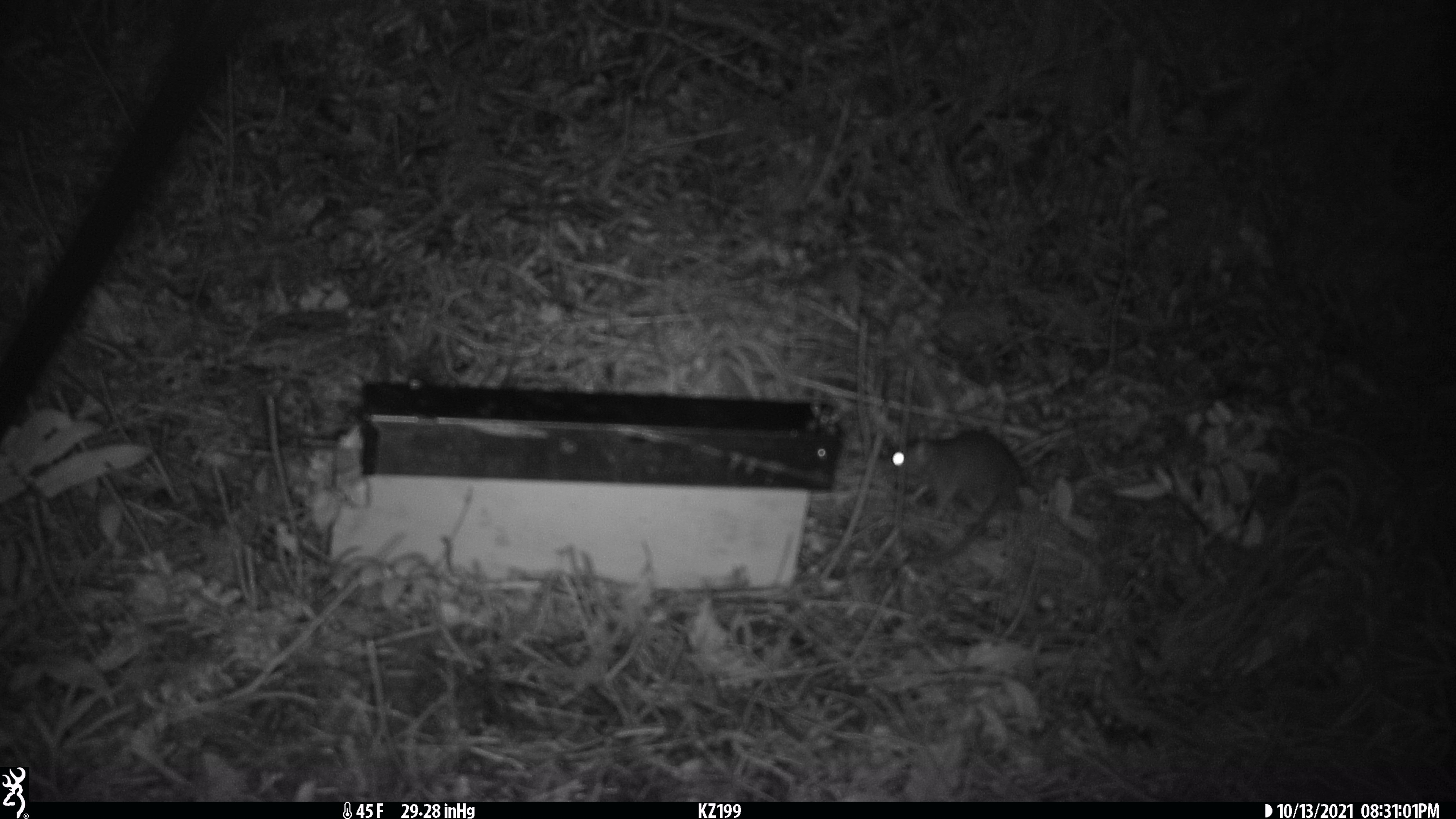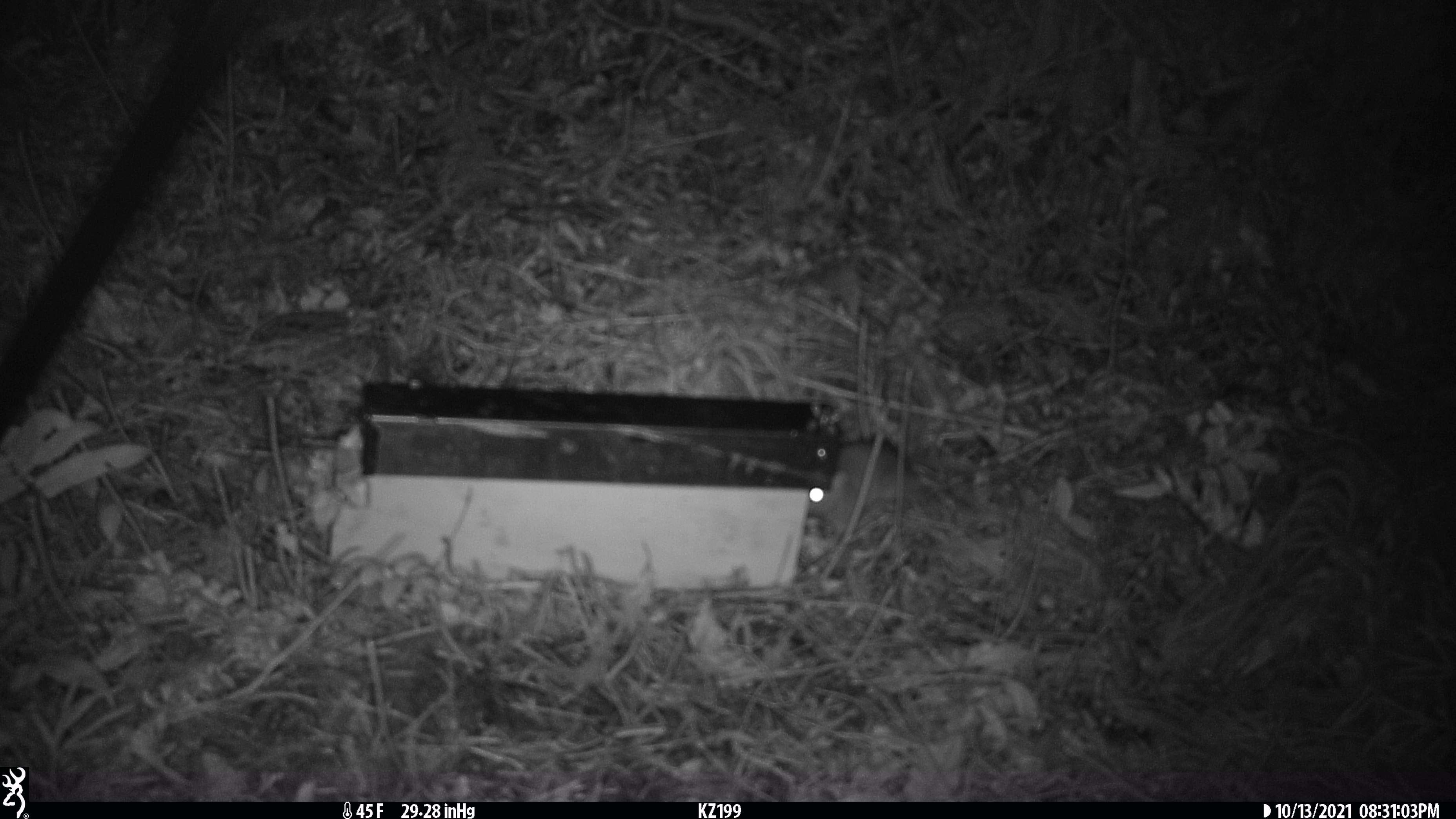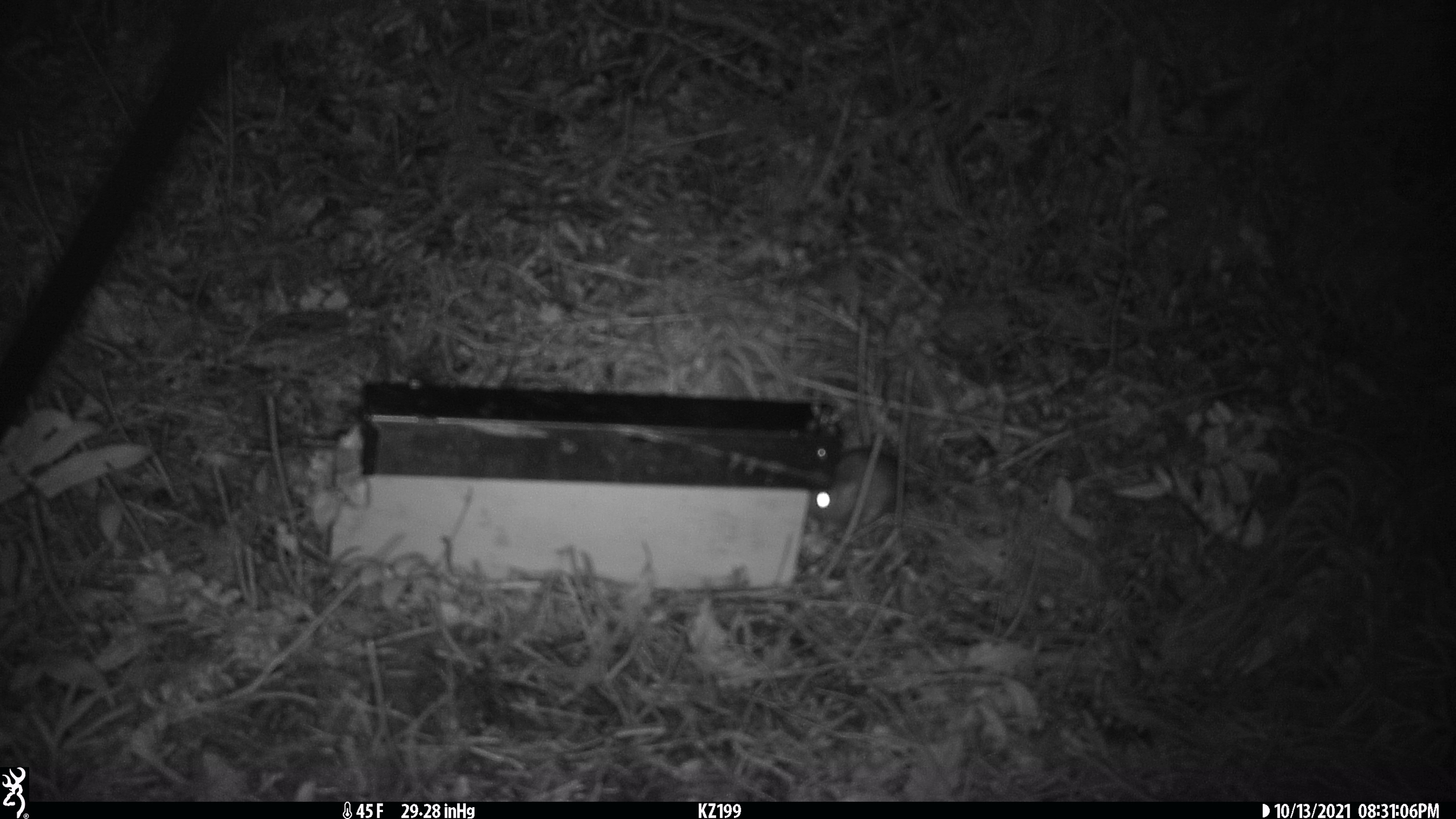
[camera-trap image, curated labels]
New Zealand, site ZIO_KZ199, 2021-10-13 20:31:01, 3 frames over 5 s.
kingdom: Animalia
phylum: Chordata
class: Mammalia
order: Rodentia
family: Muridae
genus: Rattus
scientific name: Rattus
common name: rat